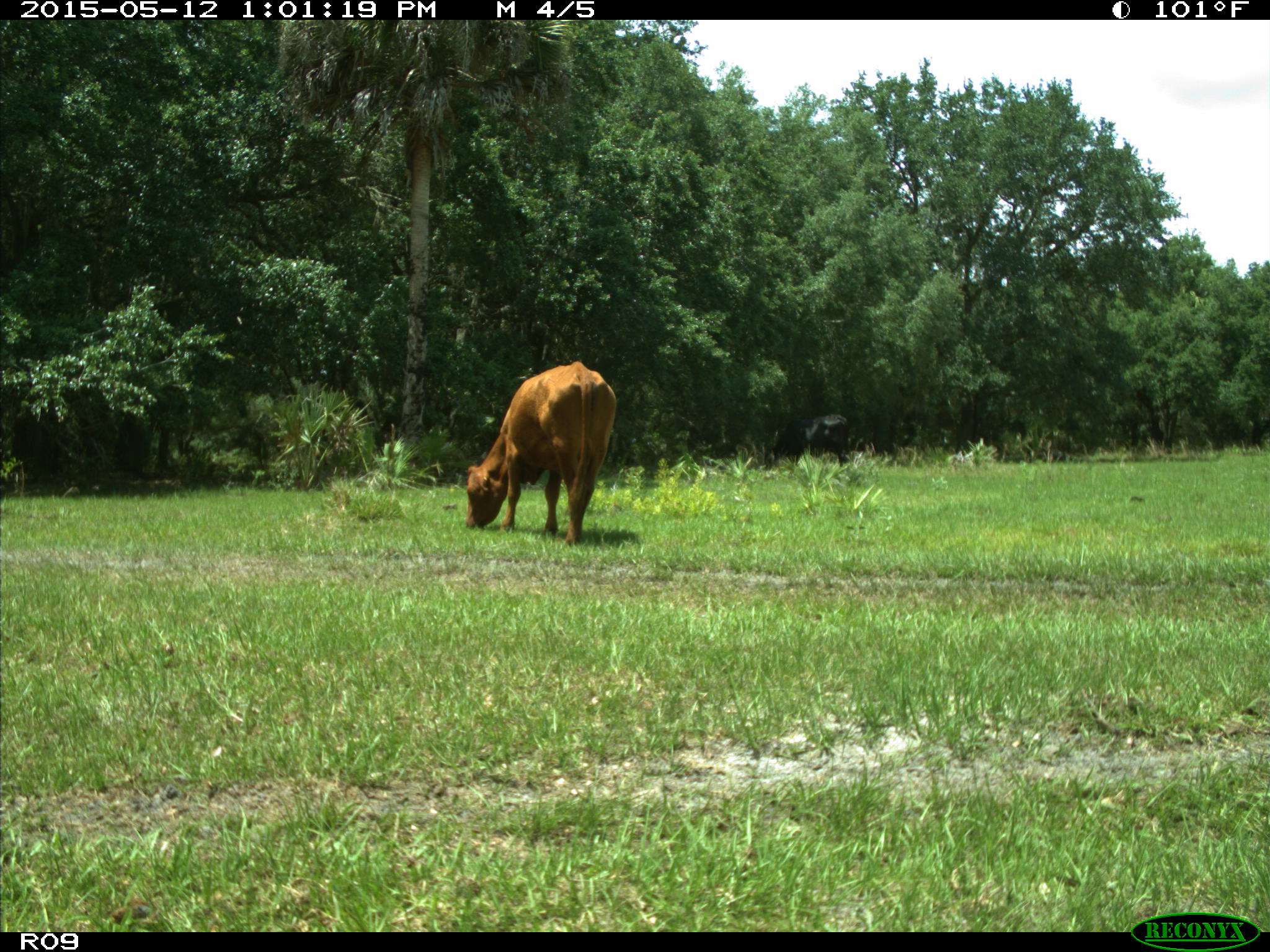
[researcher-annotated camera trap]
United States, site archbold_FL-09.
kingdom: Animalia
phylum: Chordata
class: Mammalia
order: Artiodactyla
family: Bovidae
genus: Bos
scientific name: Bos taurus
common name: domestic cow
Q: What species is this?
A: Bos taurus (domestic cow).